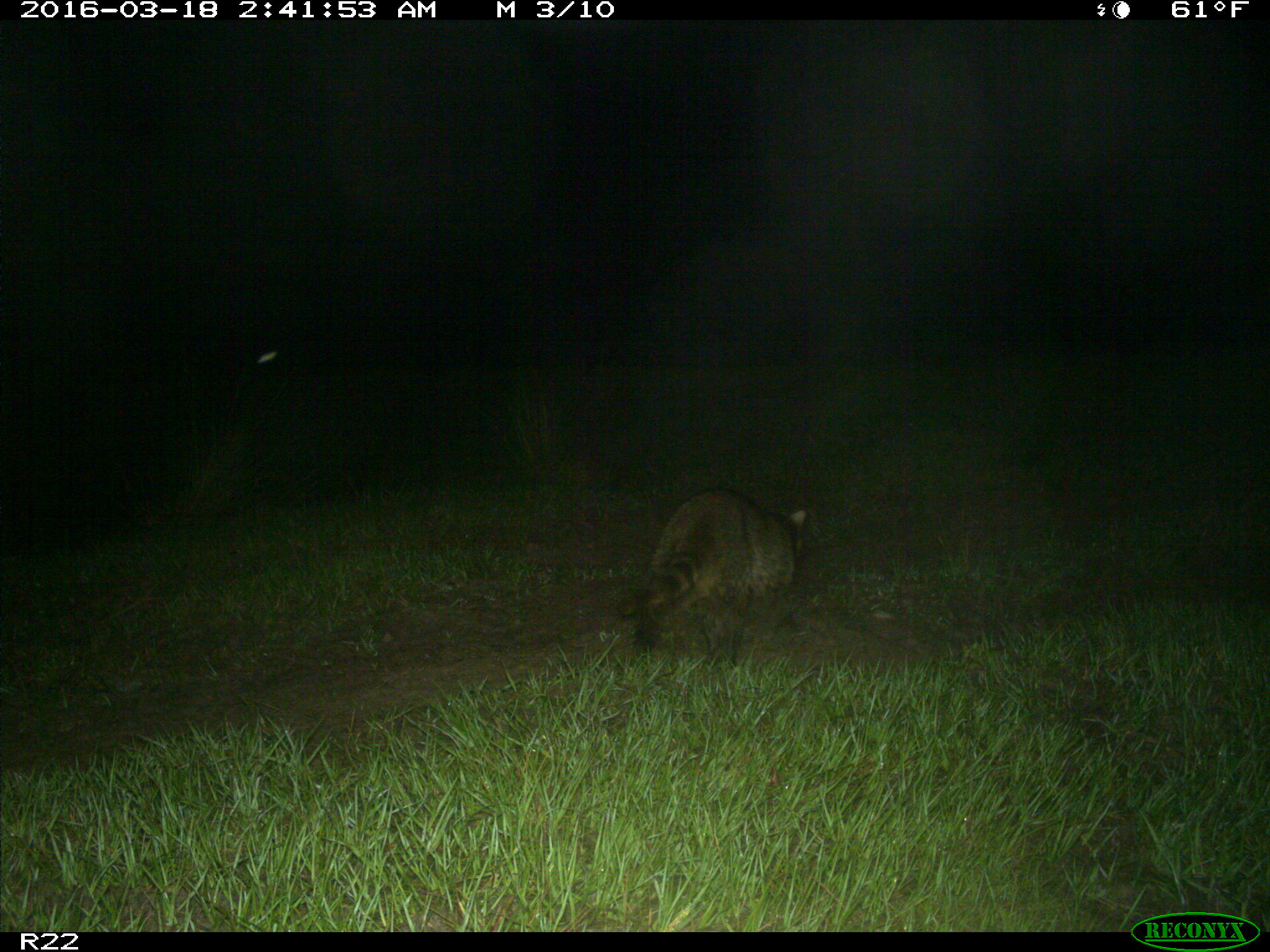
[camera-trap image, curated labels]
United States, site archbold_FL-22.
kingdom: Animalia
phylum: Chordata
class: Mammalia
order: Carnivora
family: Procyonidae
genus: Procyon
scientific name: Procyon lotor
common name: common raccoon